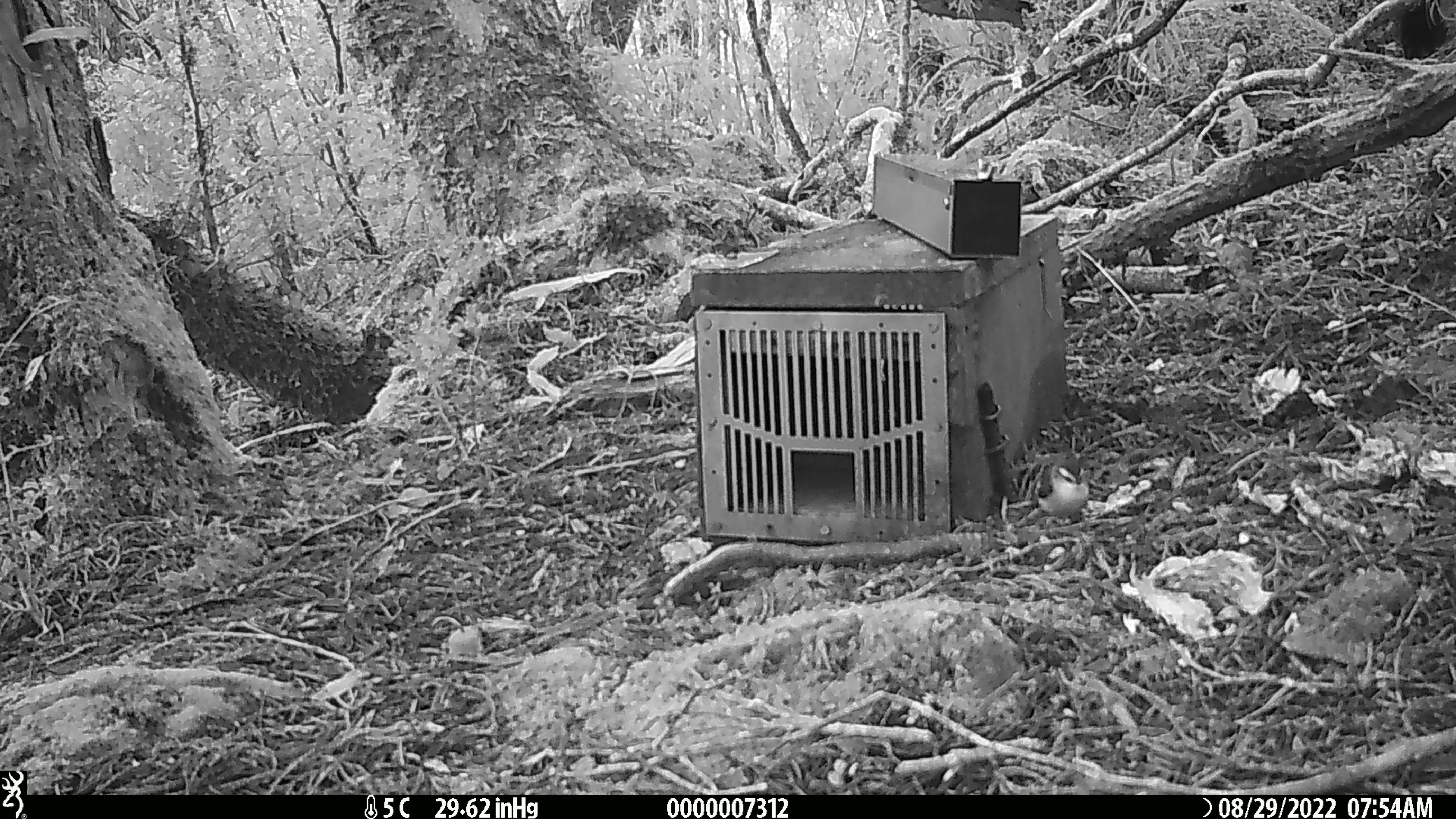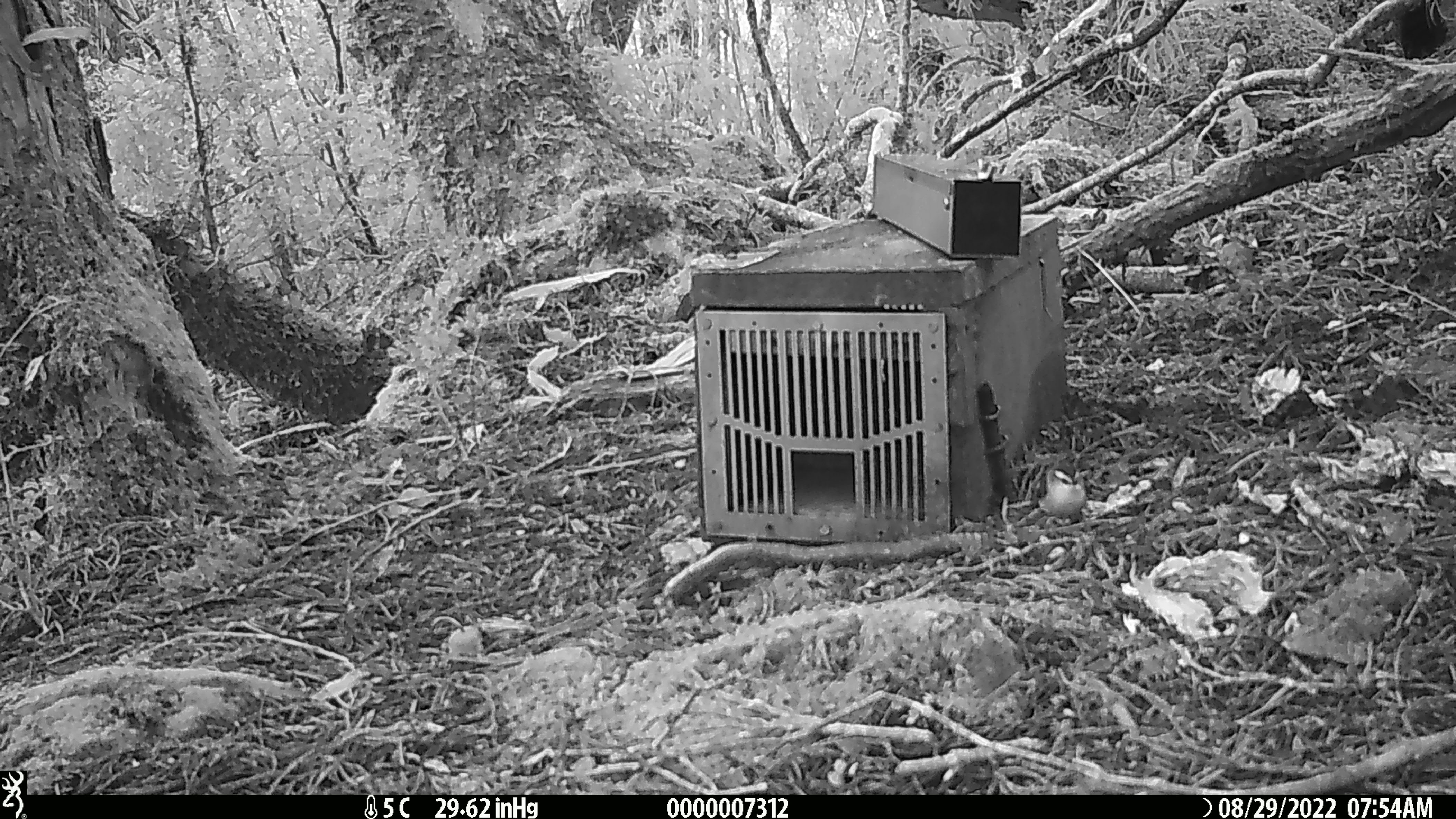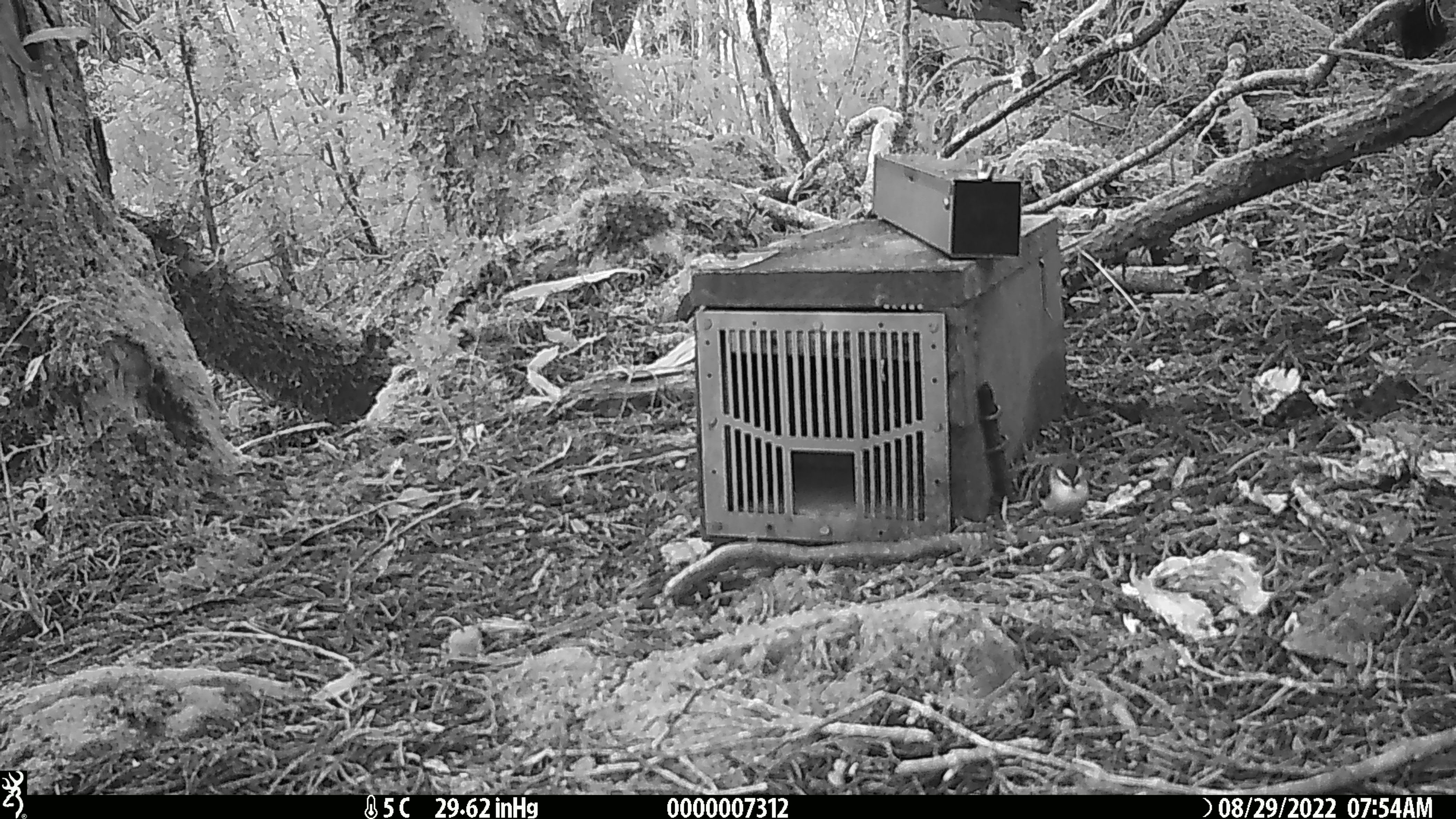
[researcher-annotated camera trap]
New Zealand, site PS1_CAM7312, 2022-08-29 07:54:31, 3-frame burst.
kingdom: Animalia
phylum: Chordata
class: Aves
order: Passeriformes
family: Acanthisittidae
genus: Acanthisitta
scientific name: Acanthisitta chloris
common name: rifleman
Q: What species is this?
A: Rifleman (Acanthisitta chloris).